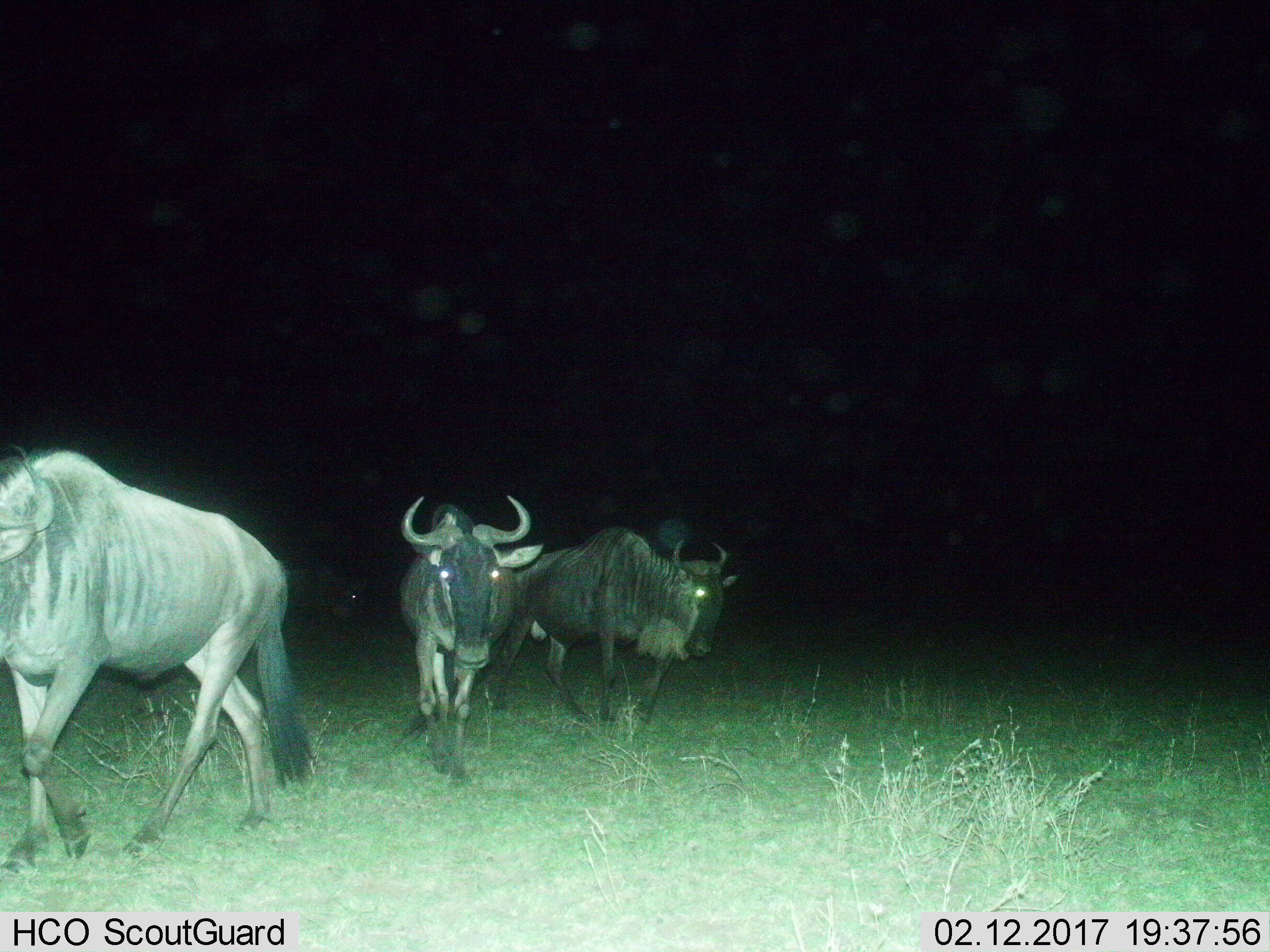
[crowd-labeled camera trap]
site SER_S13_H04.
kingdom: Animalia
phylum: Chordata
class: Mammalia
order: Artiodactyla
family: Bovidae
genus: Connochaetes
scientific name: Connochaetes taurinus taurinus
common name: blue wildebeest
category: wildebeestblue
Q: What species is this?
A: Wildebeestblue (blue wildebeest) (Connochaetes taurinus taurinus).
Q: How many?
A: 3.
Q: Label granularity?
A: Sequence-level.